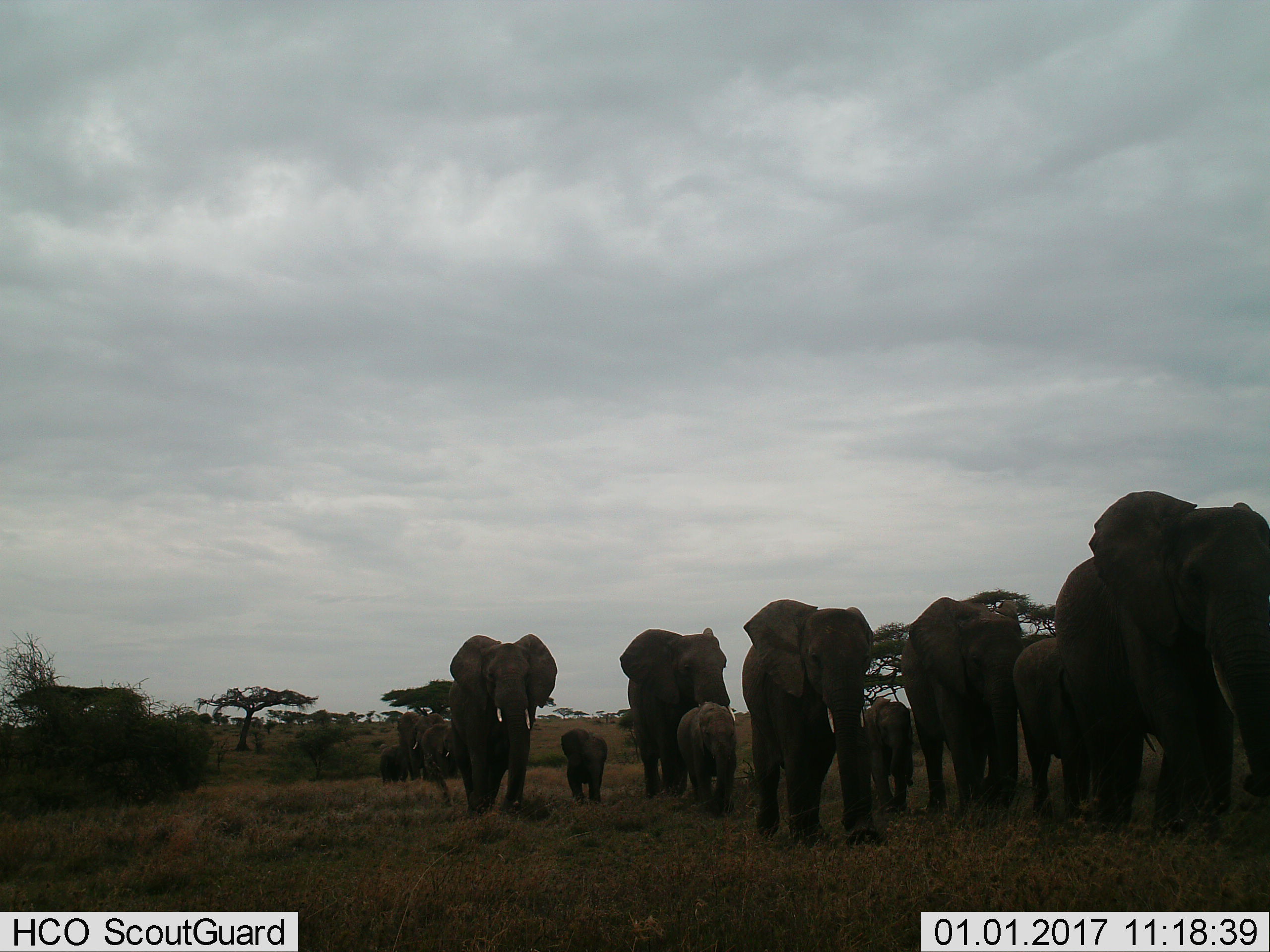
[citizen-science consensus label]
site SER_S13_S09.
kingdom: Animalia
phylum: Chordata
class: Mammalia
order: Proboscidea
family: Elephantidae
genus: Loxodonta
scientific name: Loxodonta africana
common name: african bush elephant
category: elephant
Elephant (african bush elephant) (Loxodonta africana), count 11-50. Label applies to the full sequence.